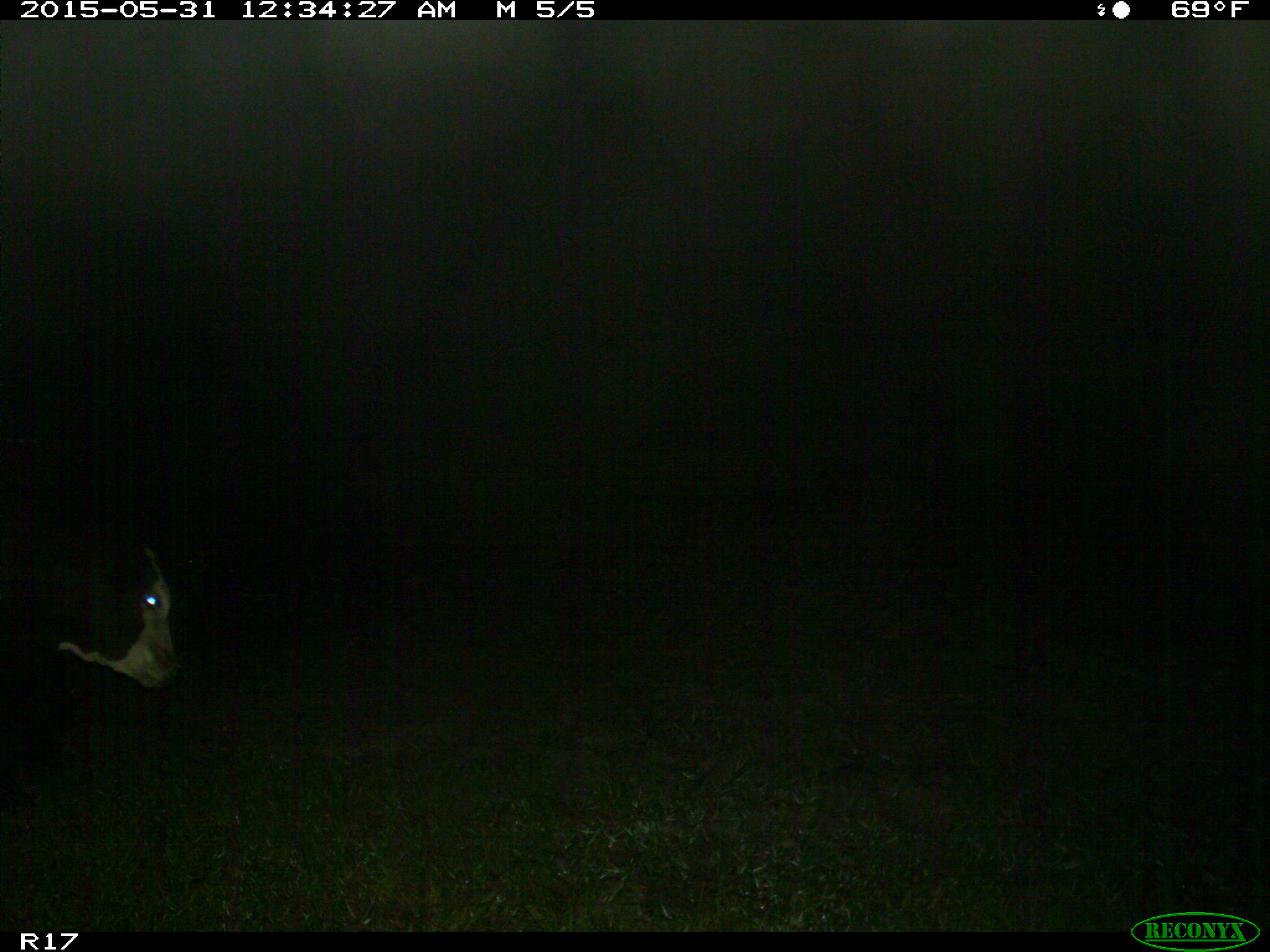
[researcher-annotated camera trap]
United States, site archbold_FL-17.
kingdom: Animalia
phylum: Chordata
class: Mammalia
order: Artiodactyla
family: Bovidae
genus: Bos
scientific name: Bos taurus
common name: domestic cow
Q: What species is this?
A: Bos taurus (domestic cow).